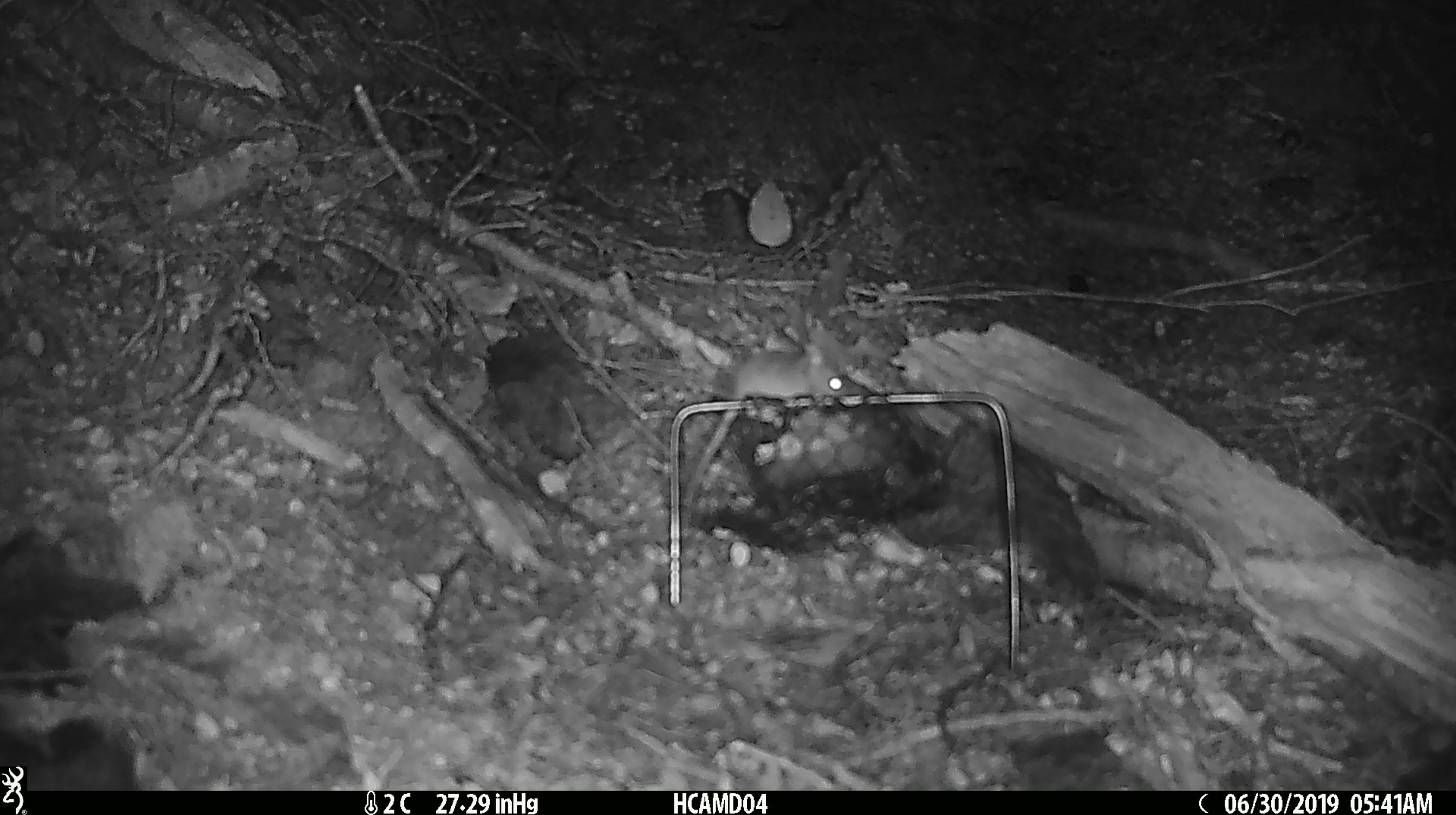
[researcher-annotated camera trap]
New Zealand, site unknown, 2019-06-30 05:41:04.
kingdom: Animalia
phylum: Chordata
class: Mammalia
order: Rodentia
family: Muridae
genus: Mus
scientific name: Mus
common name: mouse